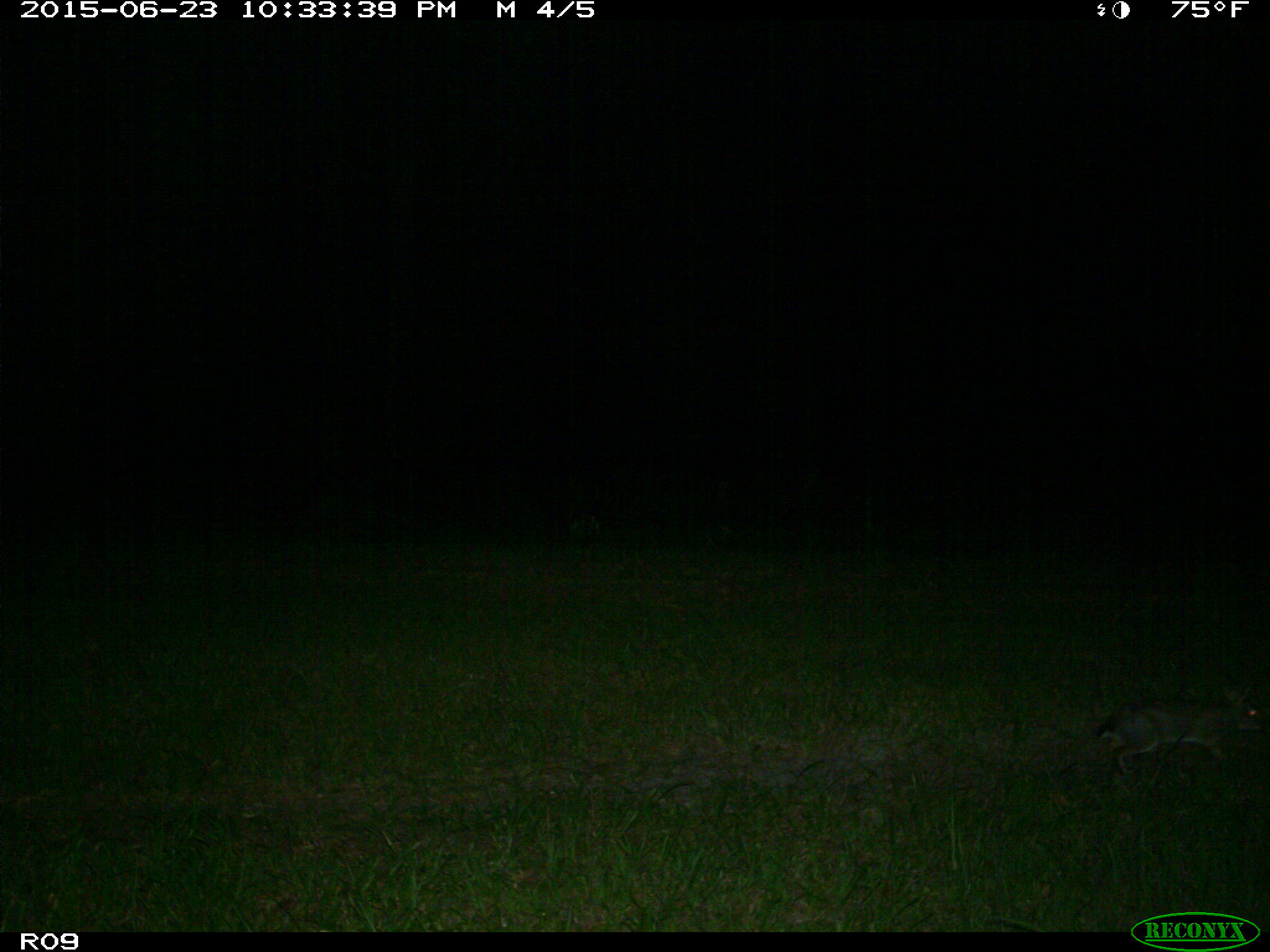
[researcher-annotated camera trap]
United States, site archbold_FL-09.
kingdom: Animalia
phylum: Chordata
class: Mammalia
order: Lagomorpha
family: Leporidae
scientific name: Leporidae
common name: rabbits and hares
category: unidentified rabbit